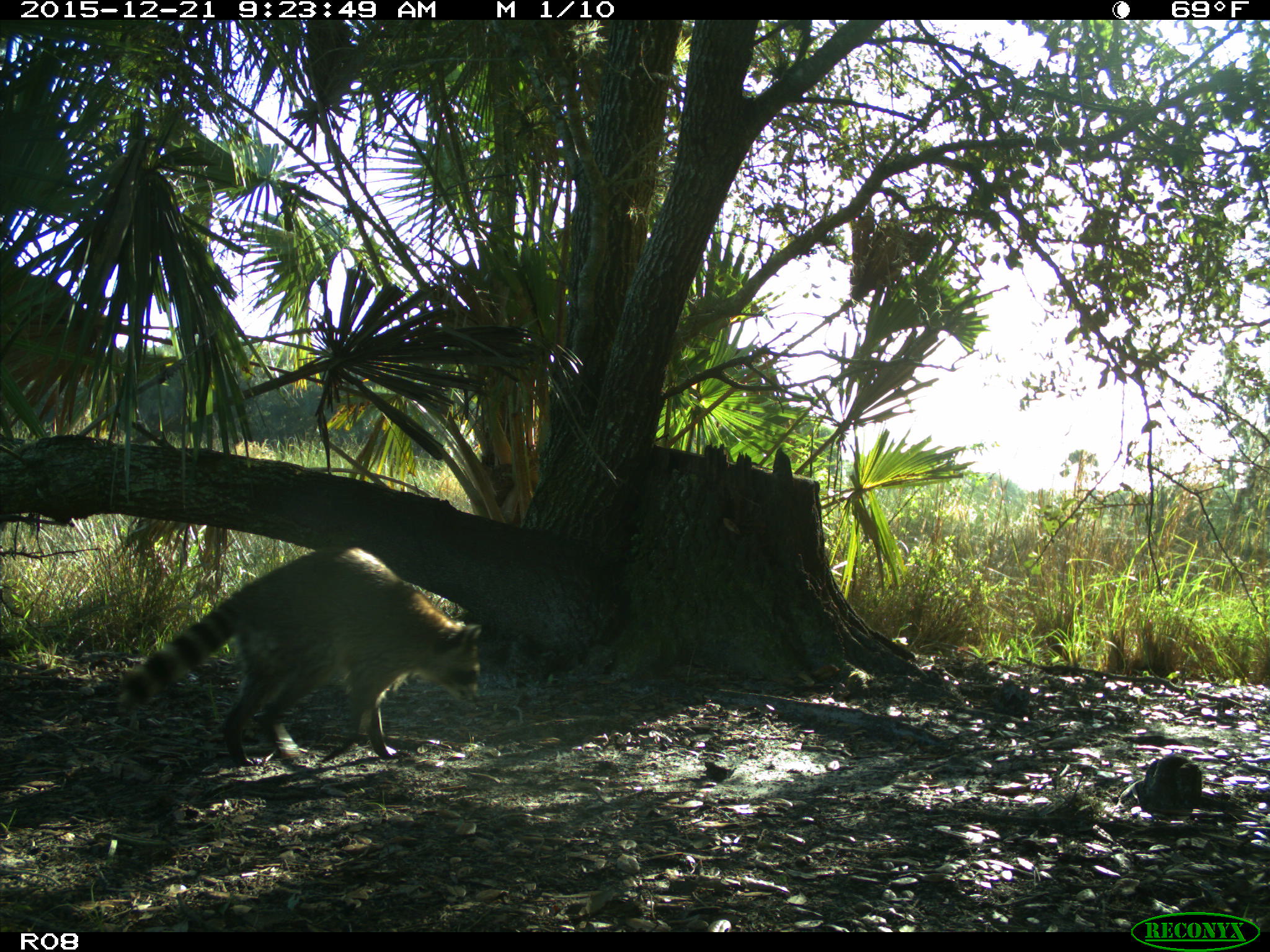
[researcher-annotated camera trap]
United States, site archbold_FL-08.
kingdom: Animalia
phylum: Chordata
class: Mammalia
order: Carnivora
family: Procyonidae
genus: Procyon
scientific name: Procyon lotor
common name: common raccoon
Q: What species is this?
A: Procyon lotor (common raccoon).